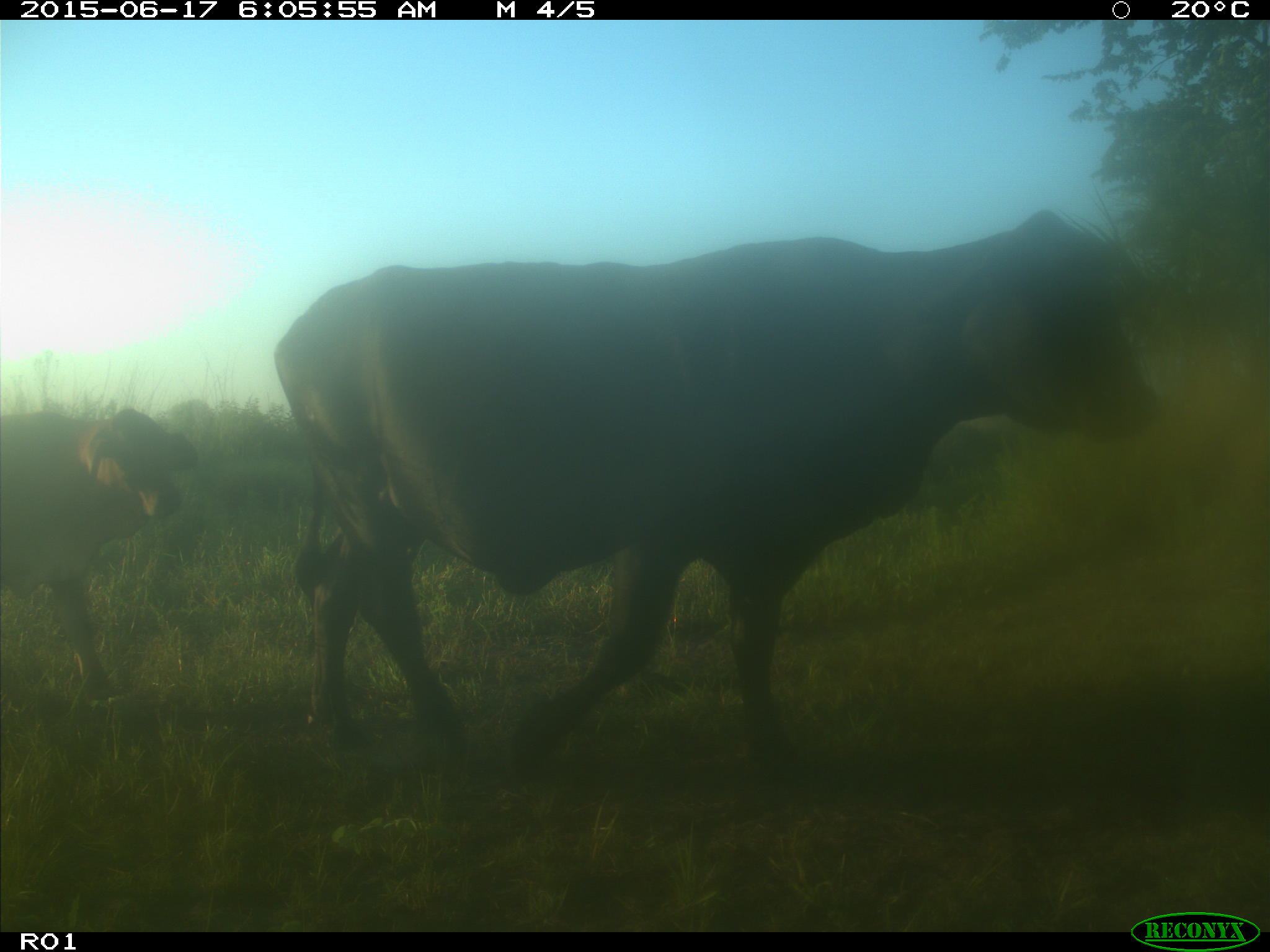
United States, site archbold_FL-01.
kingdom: Animalia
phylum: Chordata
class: Mammalia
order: Artiodactyla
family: Bovidae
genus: Bos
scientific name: Bos taurus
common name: domestic cow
Bos taurus (domestic cow).